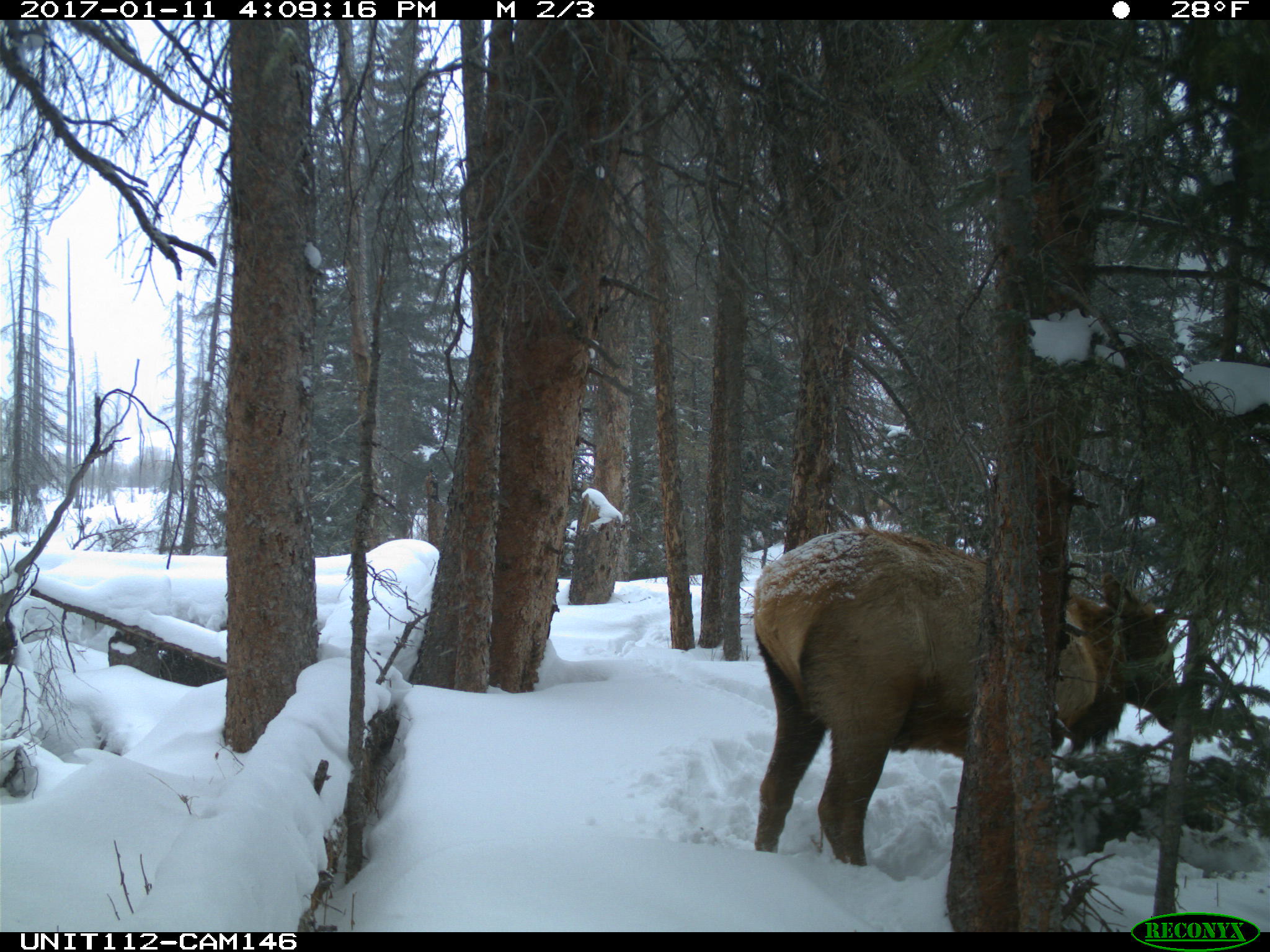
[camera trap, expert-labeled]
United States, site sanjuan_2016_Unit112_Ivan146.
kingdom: Animalia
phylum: Chordata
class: Mammalia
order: Artiodactyla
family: Cervidae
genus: Cervus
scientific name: Cervus elaphus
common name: red deer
Cervus elaphus (red deer).